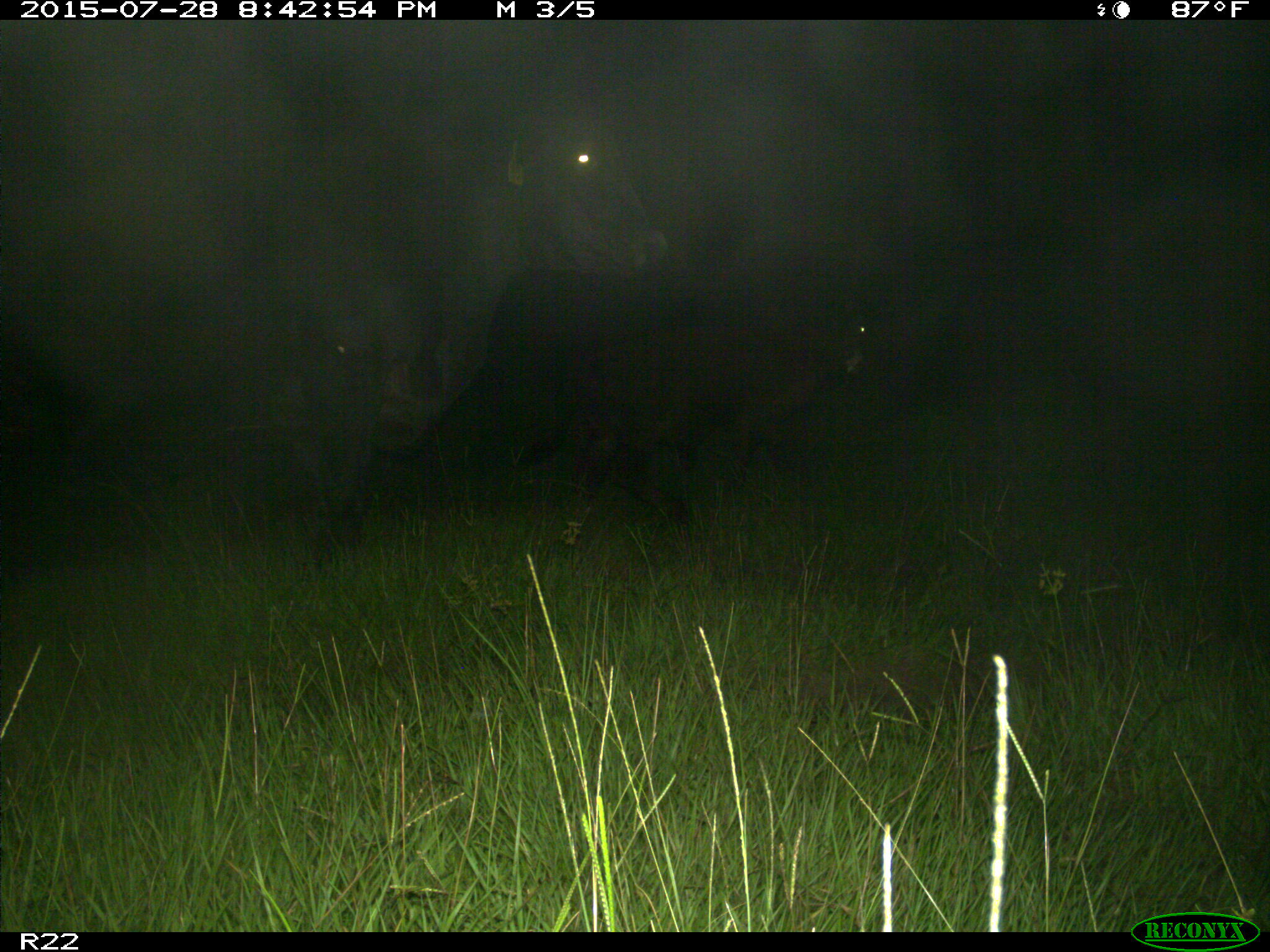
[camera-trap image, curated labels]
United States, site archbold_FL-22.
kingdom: Animalia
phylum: Chordata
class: Mammalia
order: Artiodactyla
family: Bovidae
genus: Bos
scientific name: Bos taurus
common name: domestic cow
Bos taurus (domestic cow).